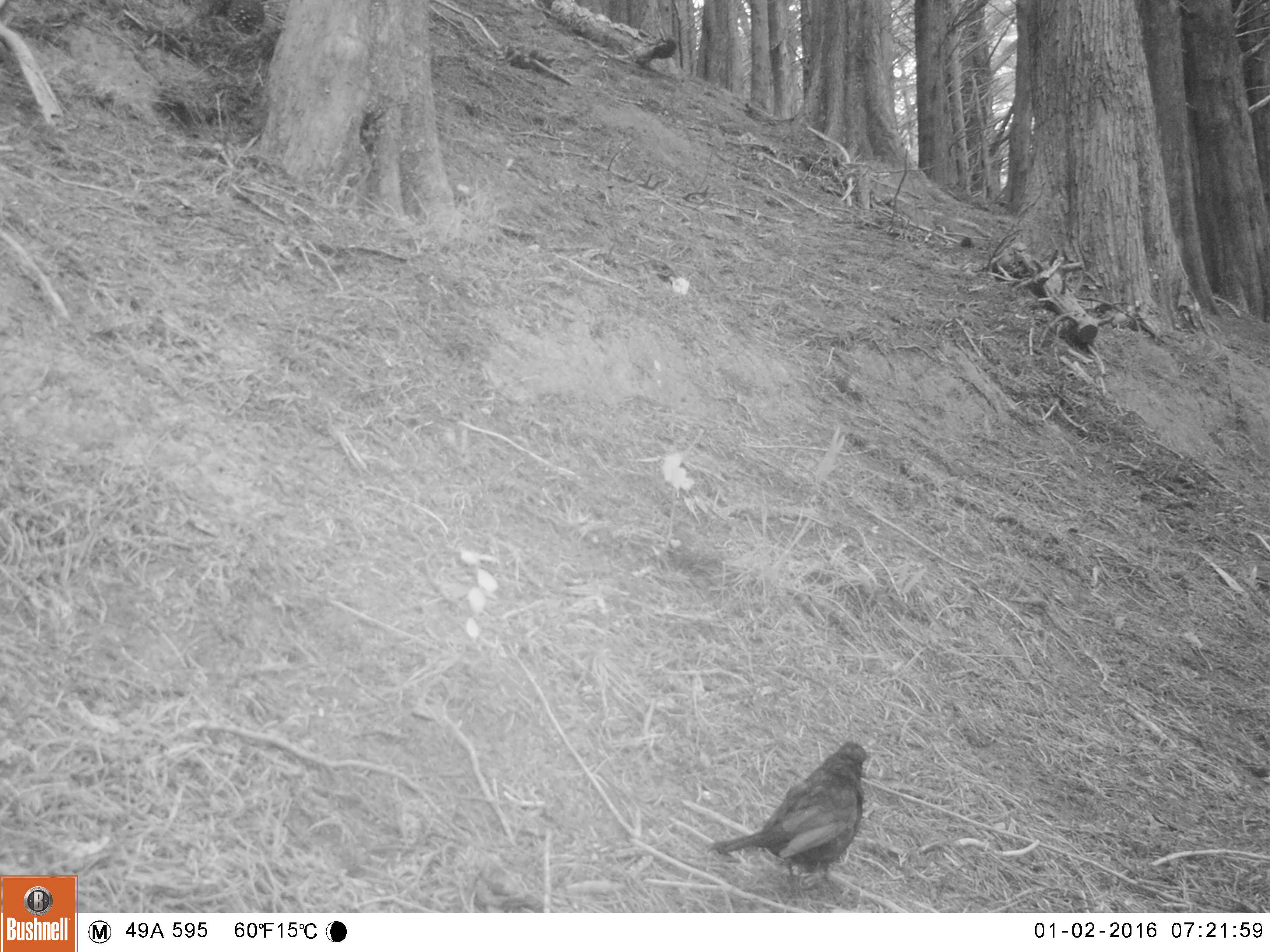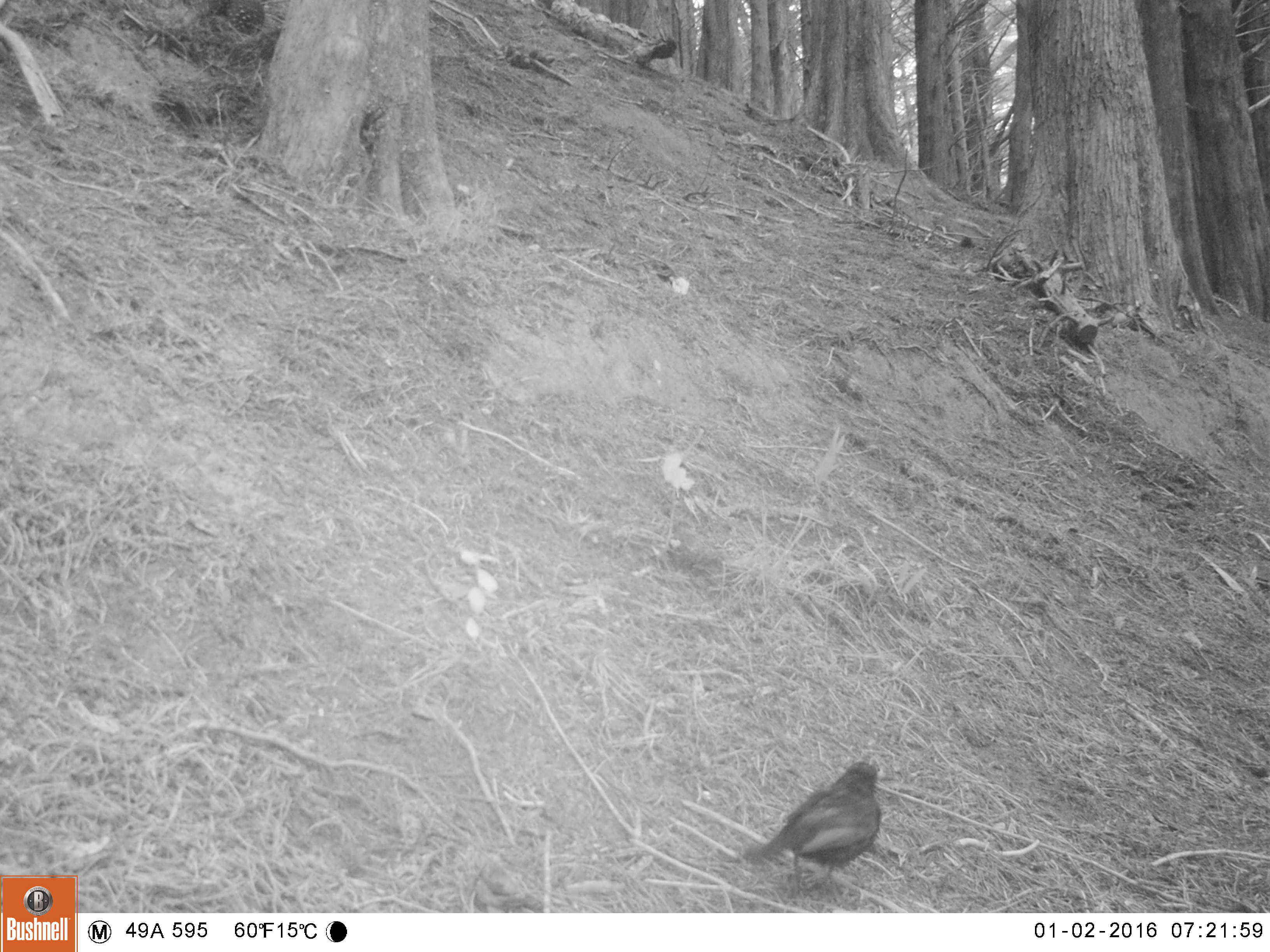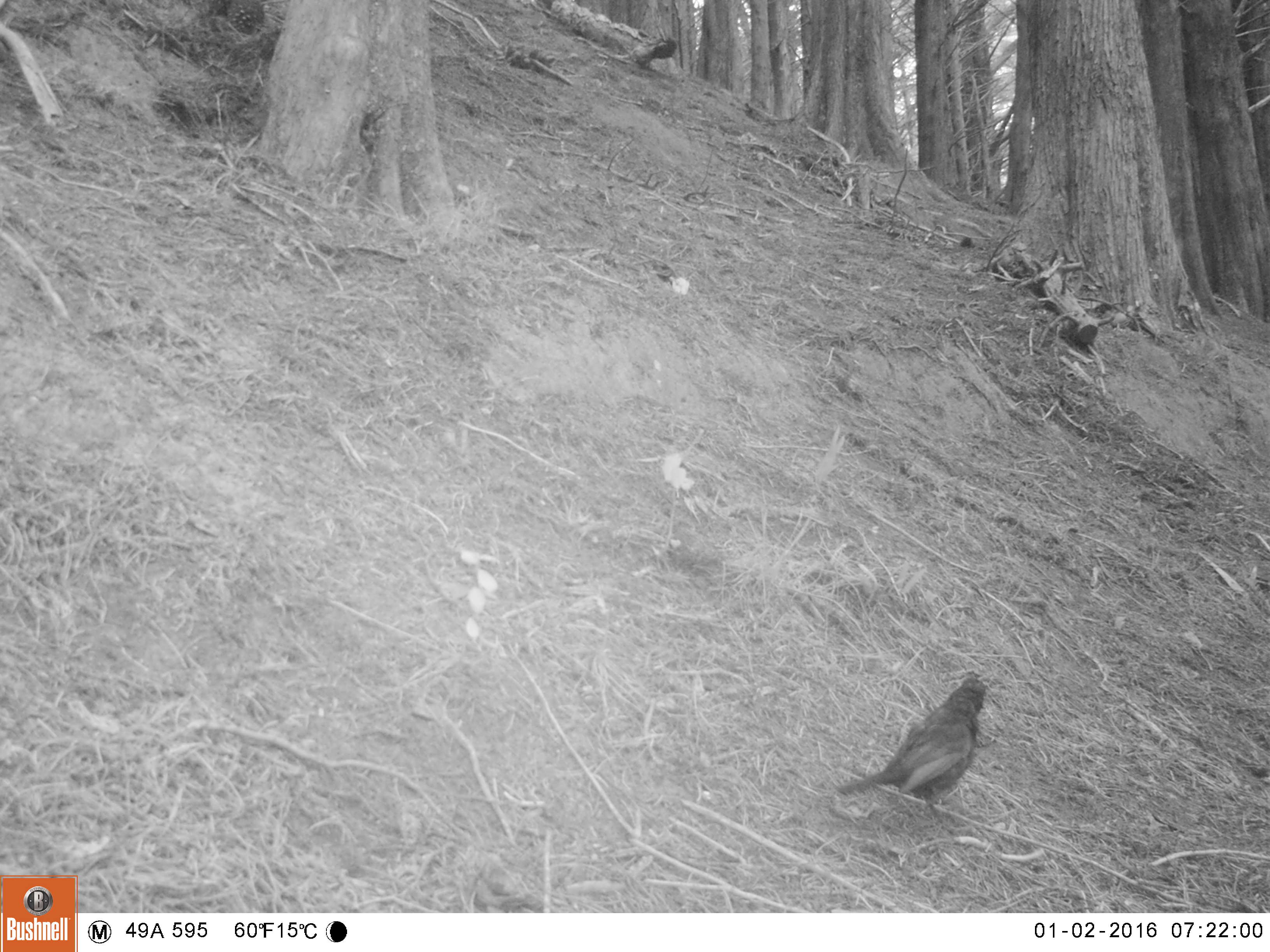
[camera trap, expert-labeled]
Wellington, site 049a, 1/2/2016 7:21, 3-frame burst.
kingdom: Animalia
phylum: Chordata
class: Aves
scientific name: Aves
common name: bird